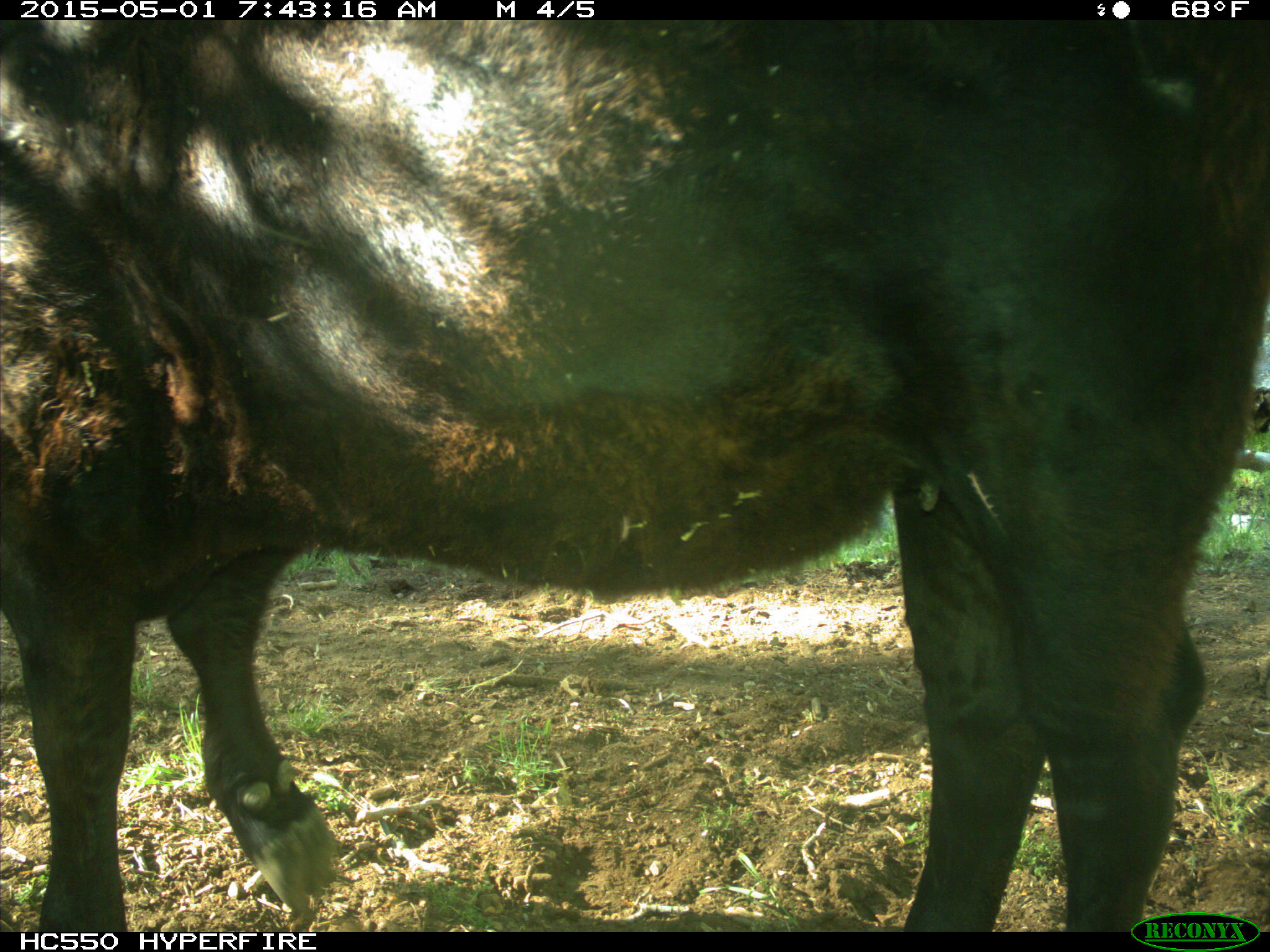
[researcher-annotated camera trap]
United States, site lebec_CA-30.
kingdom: Animalia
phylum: Chordata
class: Mammalia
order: Artiodactyla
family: Bovidae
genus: Bos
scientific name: Bos taurus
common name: domestic cow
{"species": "Bos taurus (domestic cow)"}